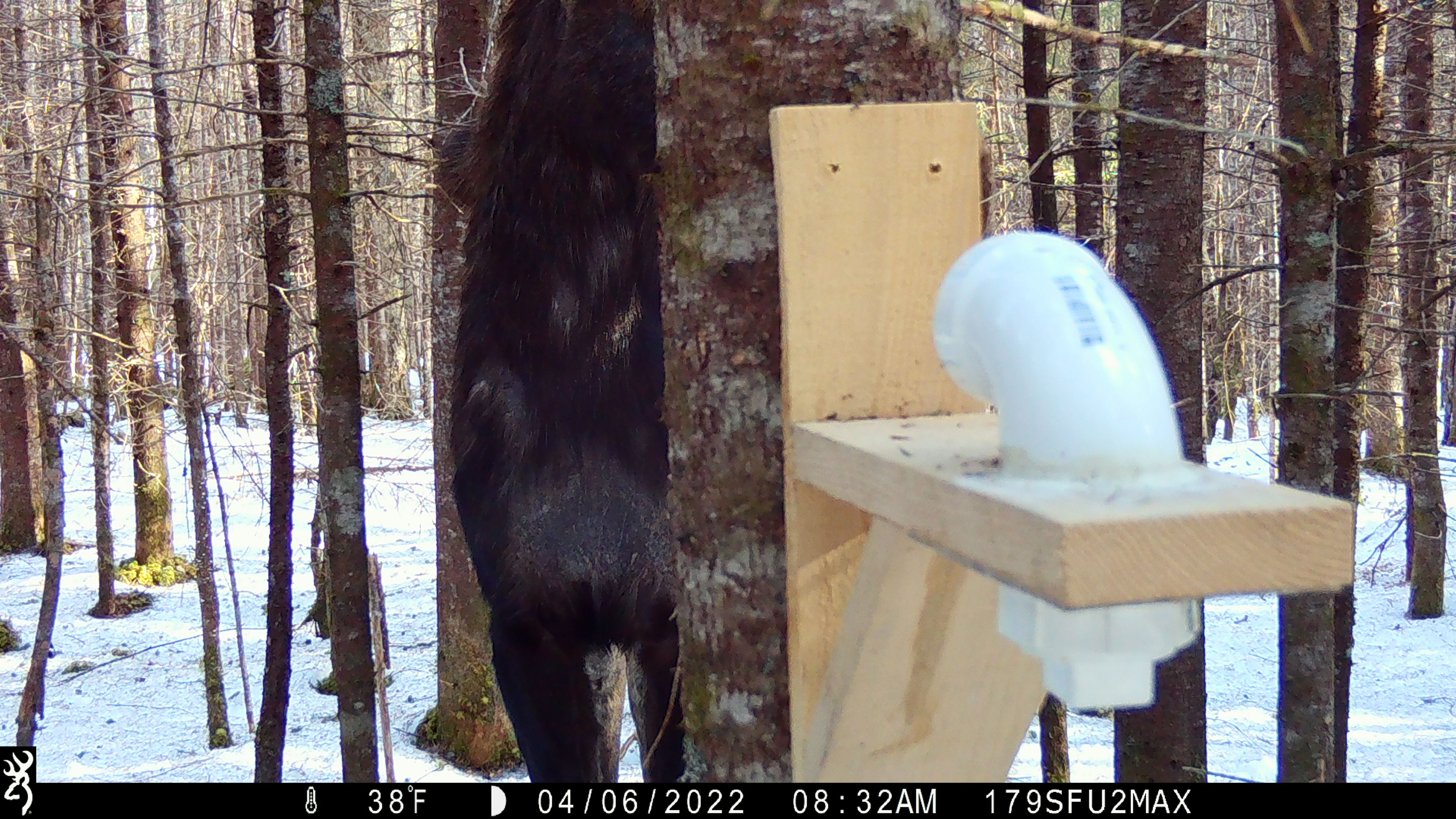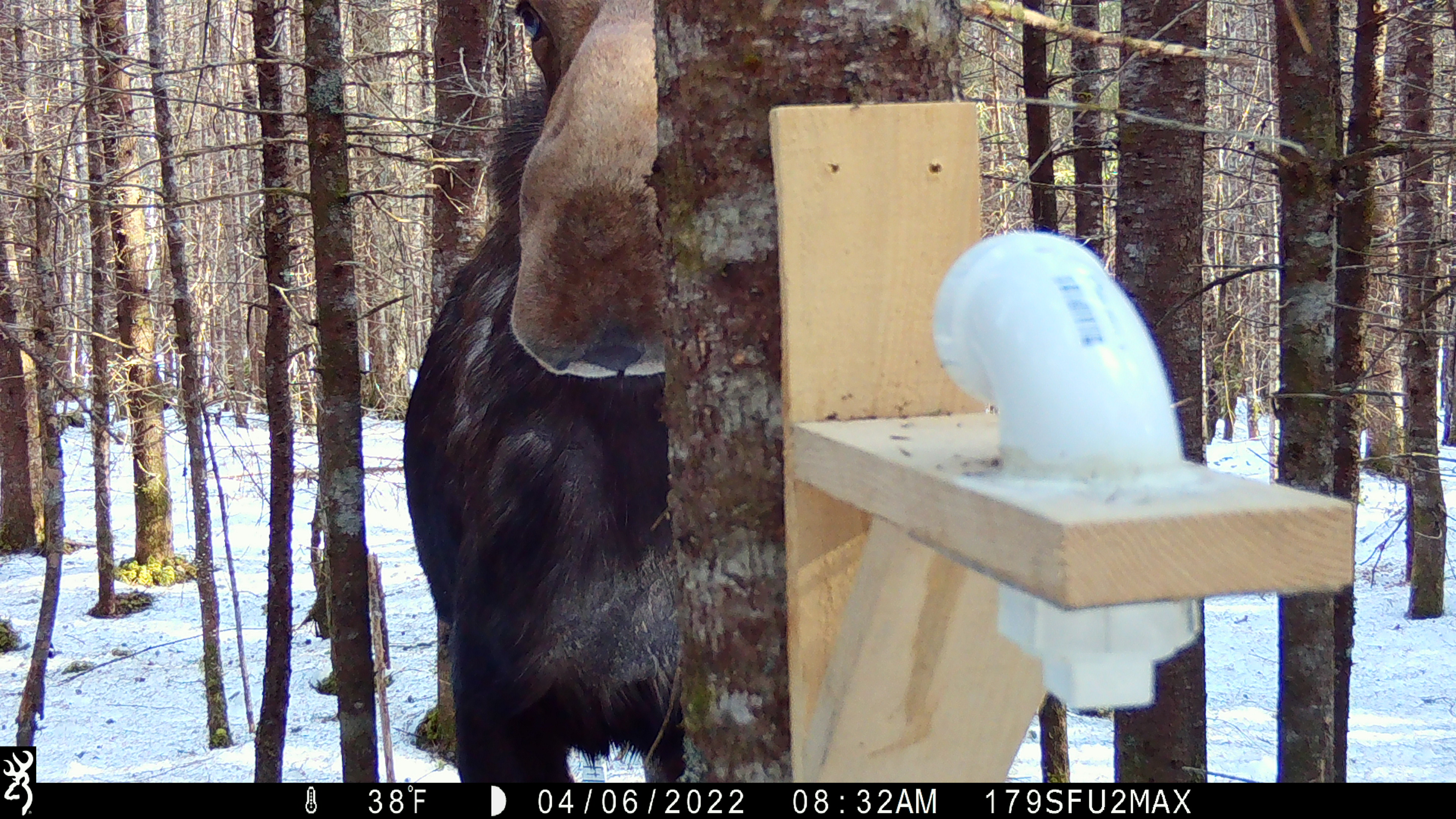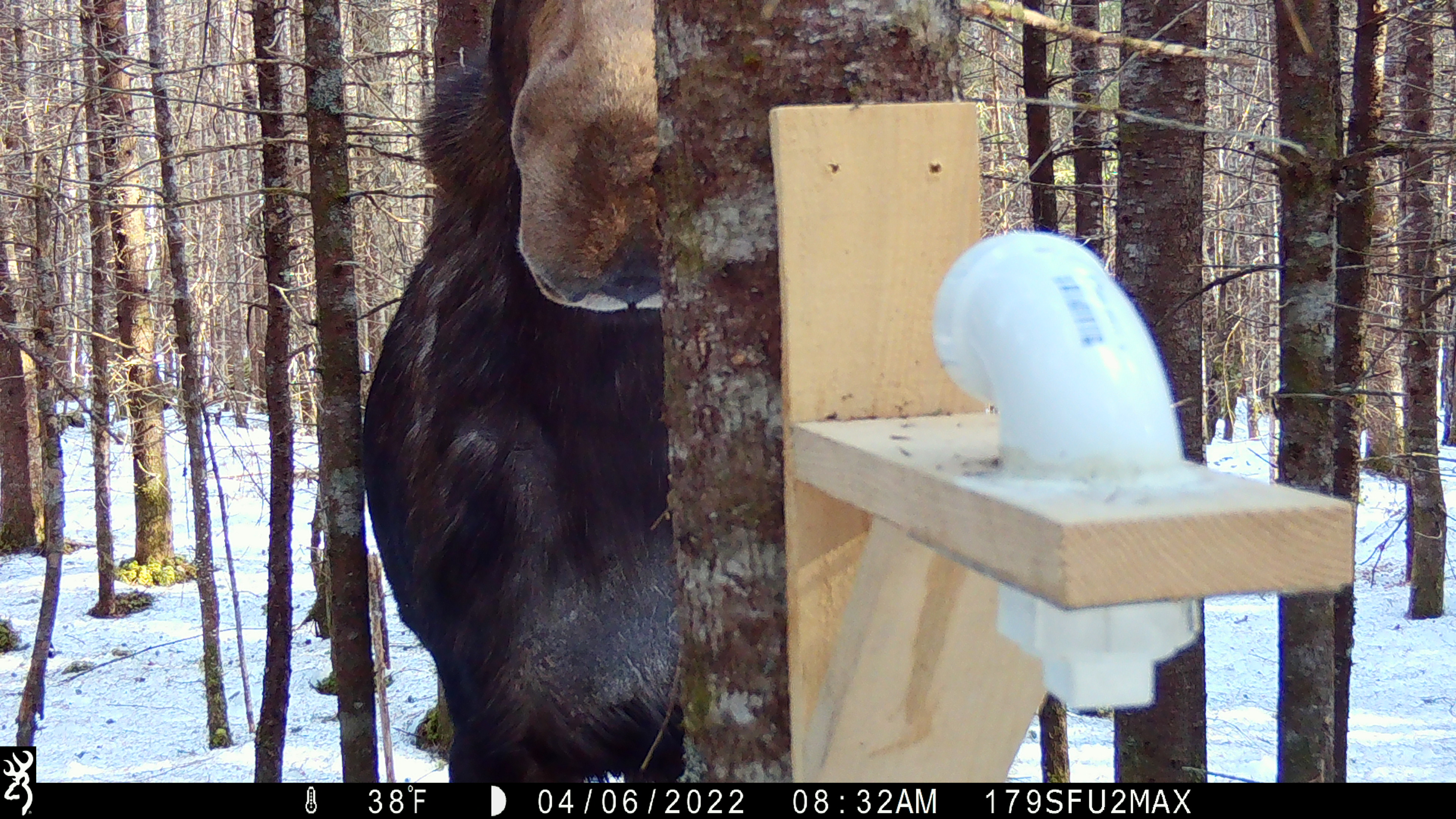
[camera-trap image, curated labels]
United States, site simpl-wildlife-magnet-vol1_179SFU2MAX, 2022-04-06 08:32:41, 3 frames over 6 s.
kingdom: Animalia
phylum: Chordata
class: Mammalia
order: Artiodactyla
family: Cervidae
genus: Alces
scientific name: Alces alces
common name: moose